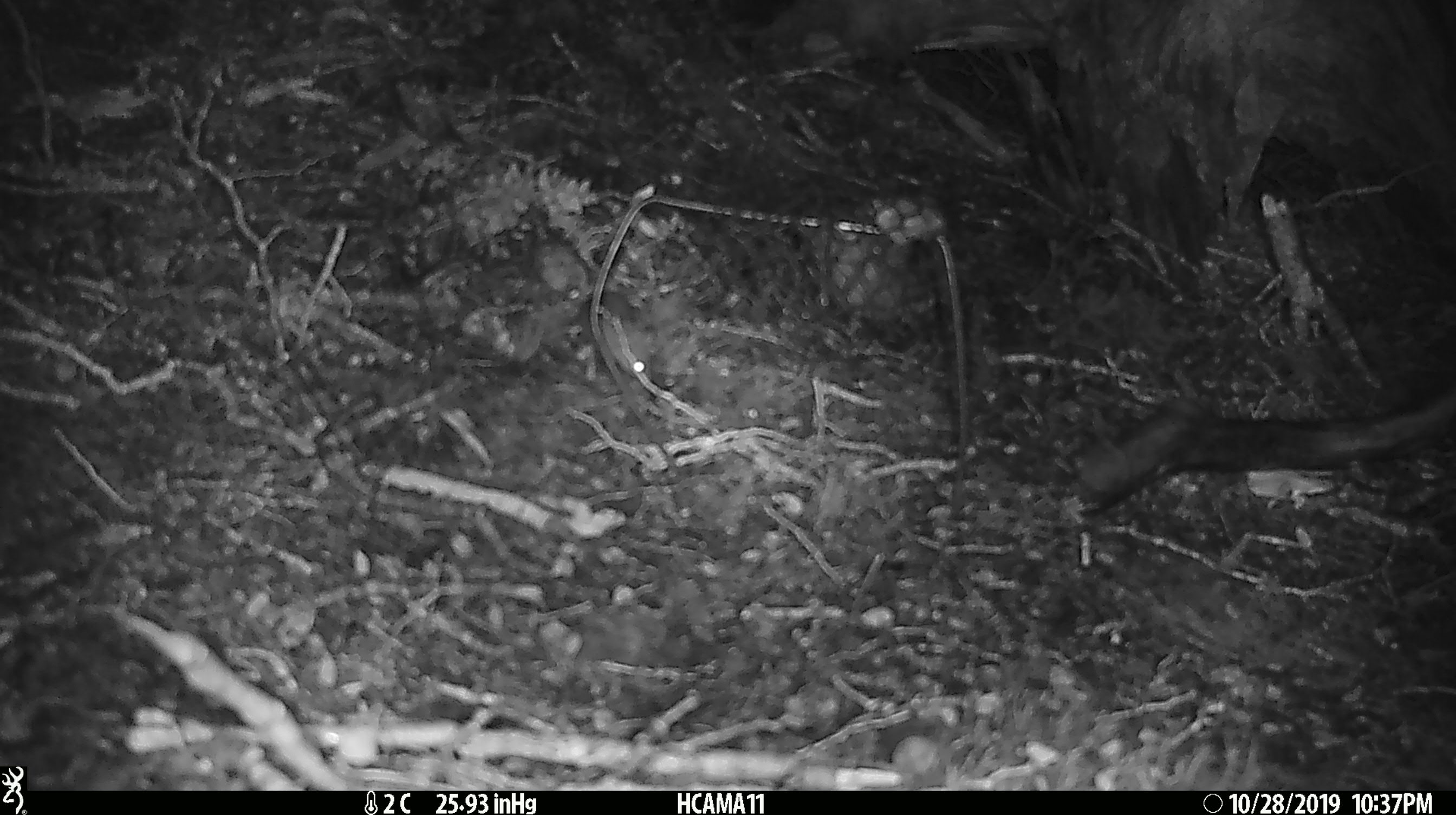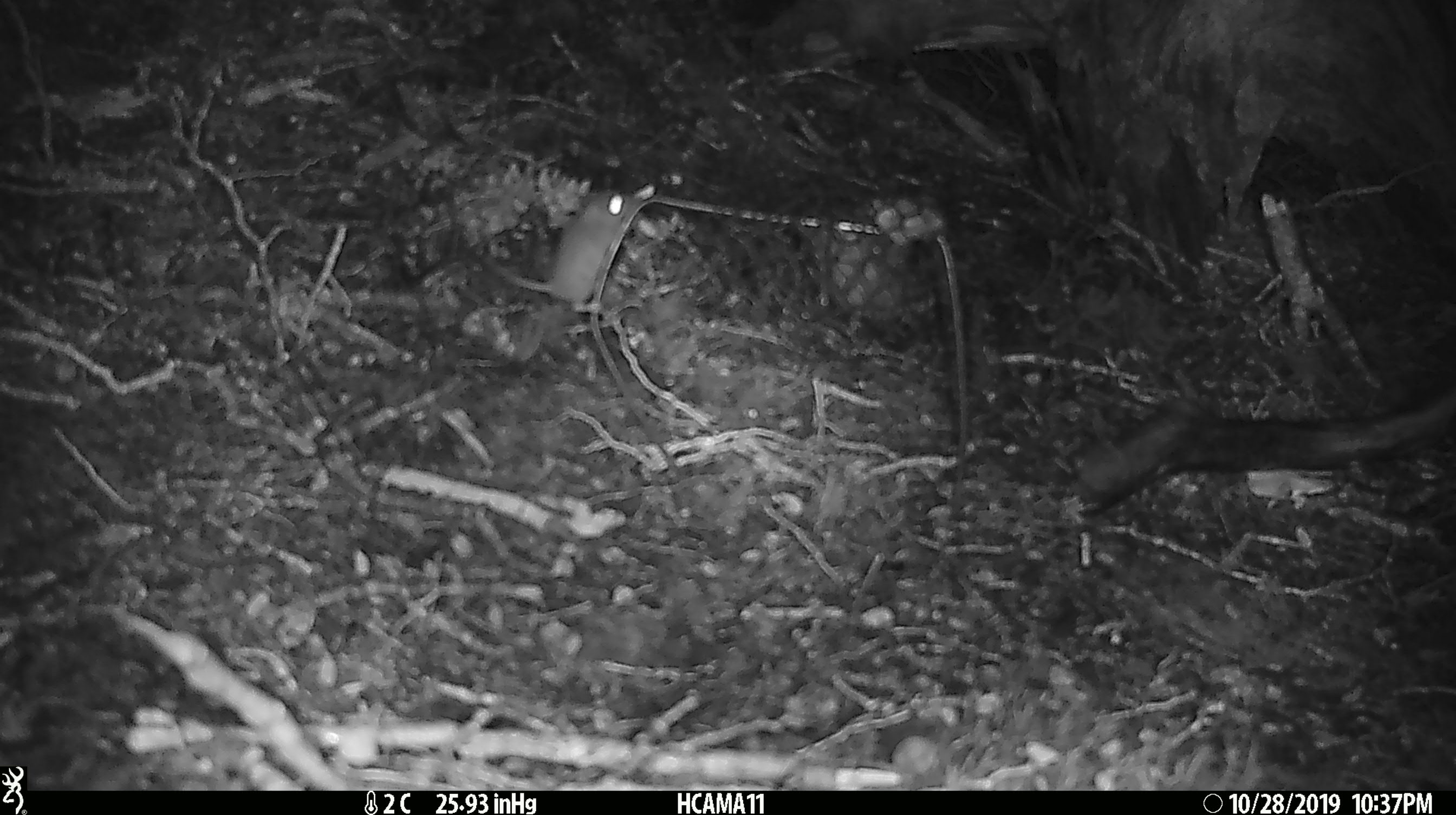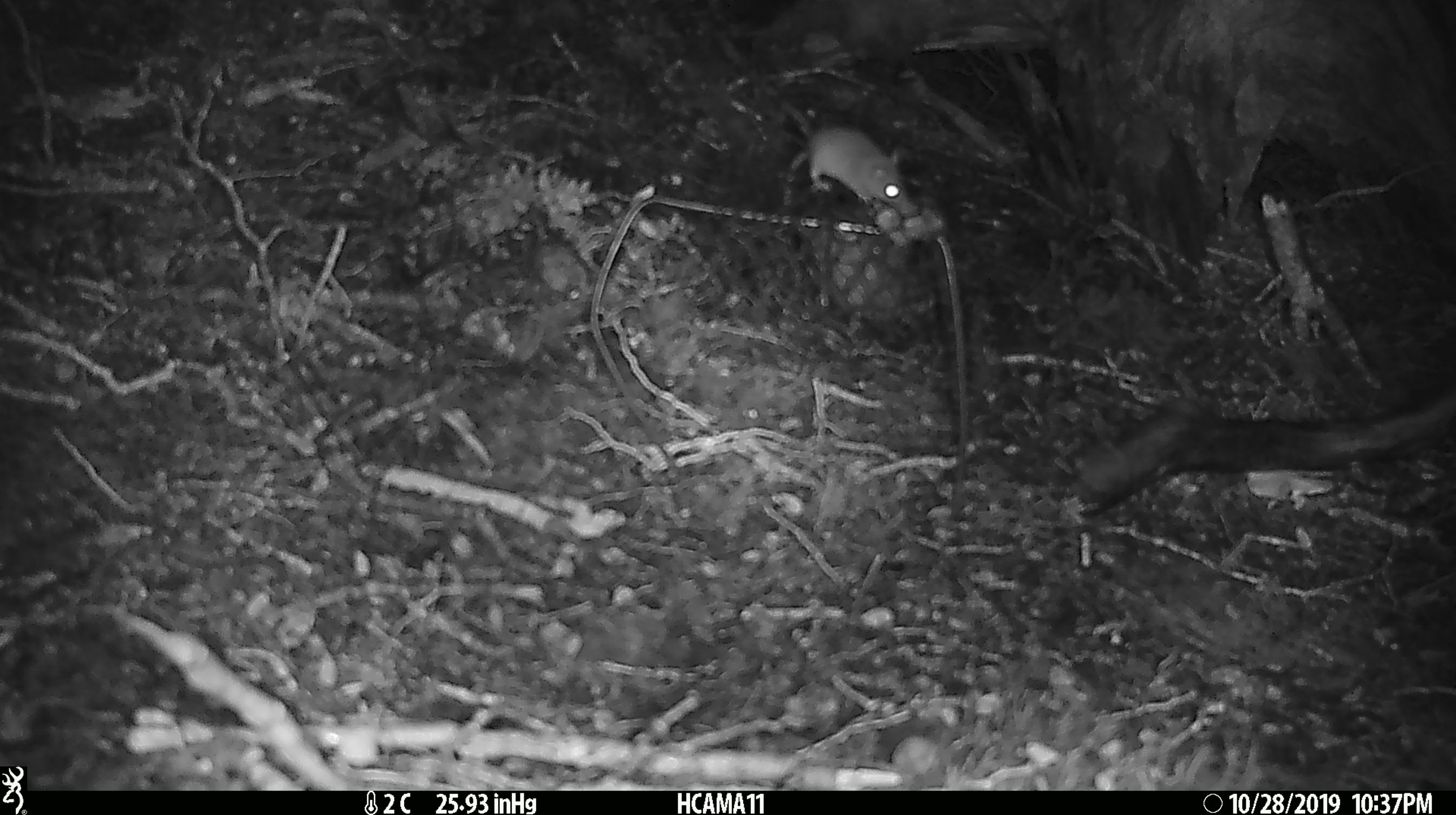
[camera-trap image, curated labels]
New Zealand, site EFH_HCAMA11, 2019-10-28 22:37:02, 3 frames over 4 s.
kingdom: Animalia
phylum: Chordata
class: Mammalia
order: Rodentia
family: Muridae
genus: Mus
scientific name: Mus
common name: mouse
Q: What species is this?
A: Mouse (Mus).